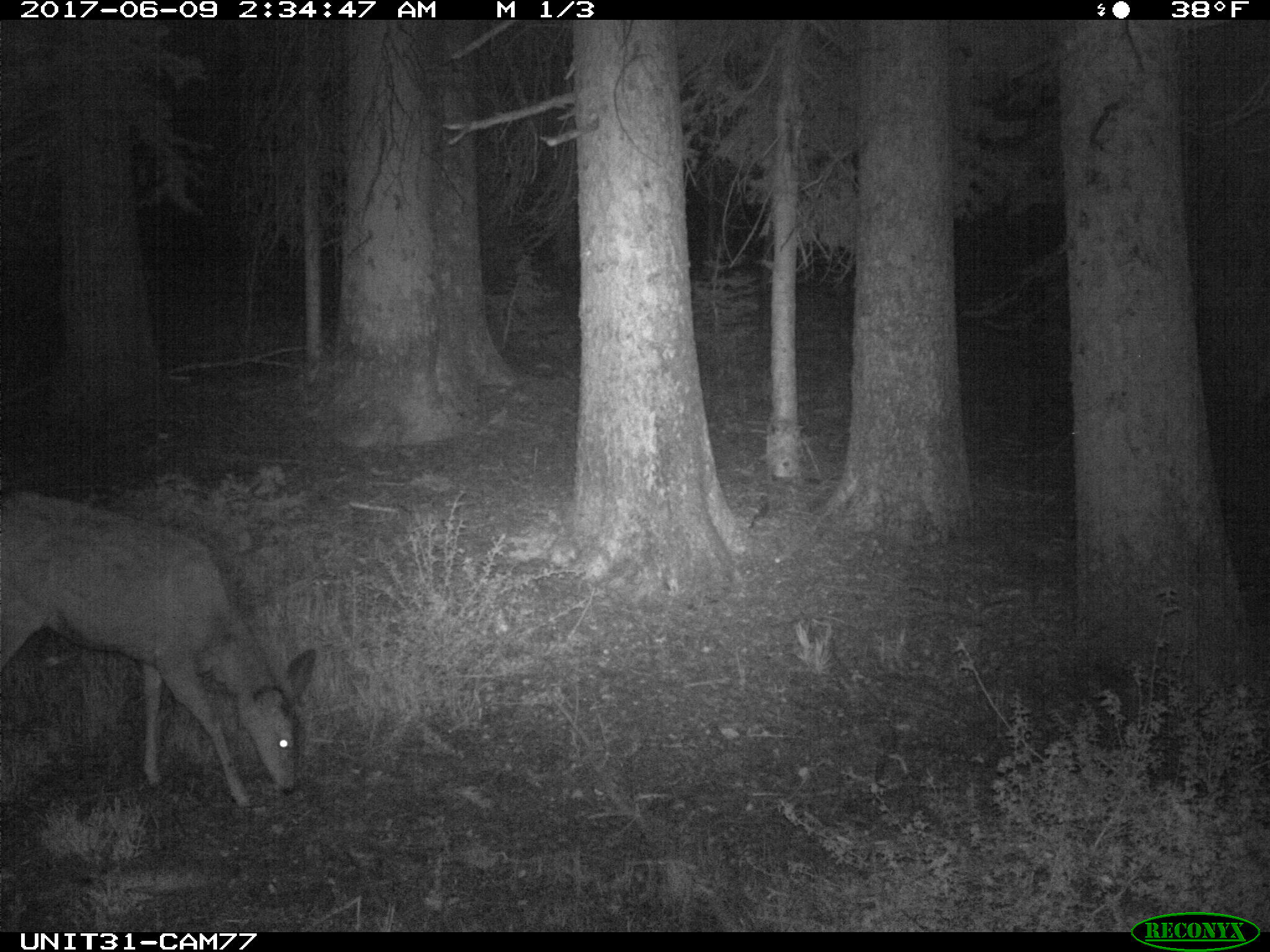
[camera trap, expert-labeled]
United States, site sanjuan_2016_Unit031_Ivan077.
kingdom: Animalia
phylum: Chordata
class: Mammalia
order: Artiodactyla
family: Cervidae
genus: Odocoileus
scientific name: Odocoileus hemionus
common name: mule deer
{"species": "Odocoileus hemionus (mule deer)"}